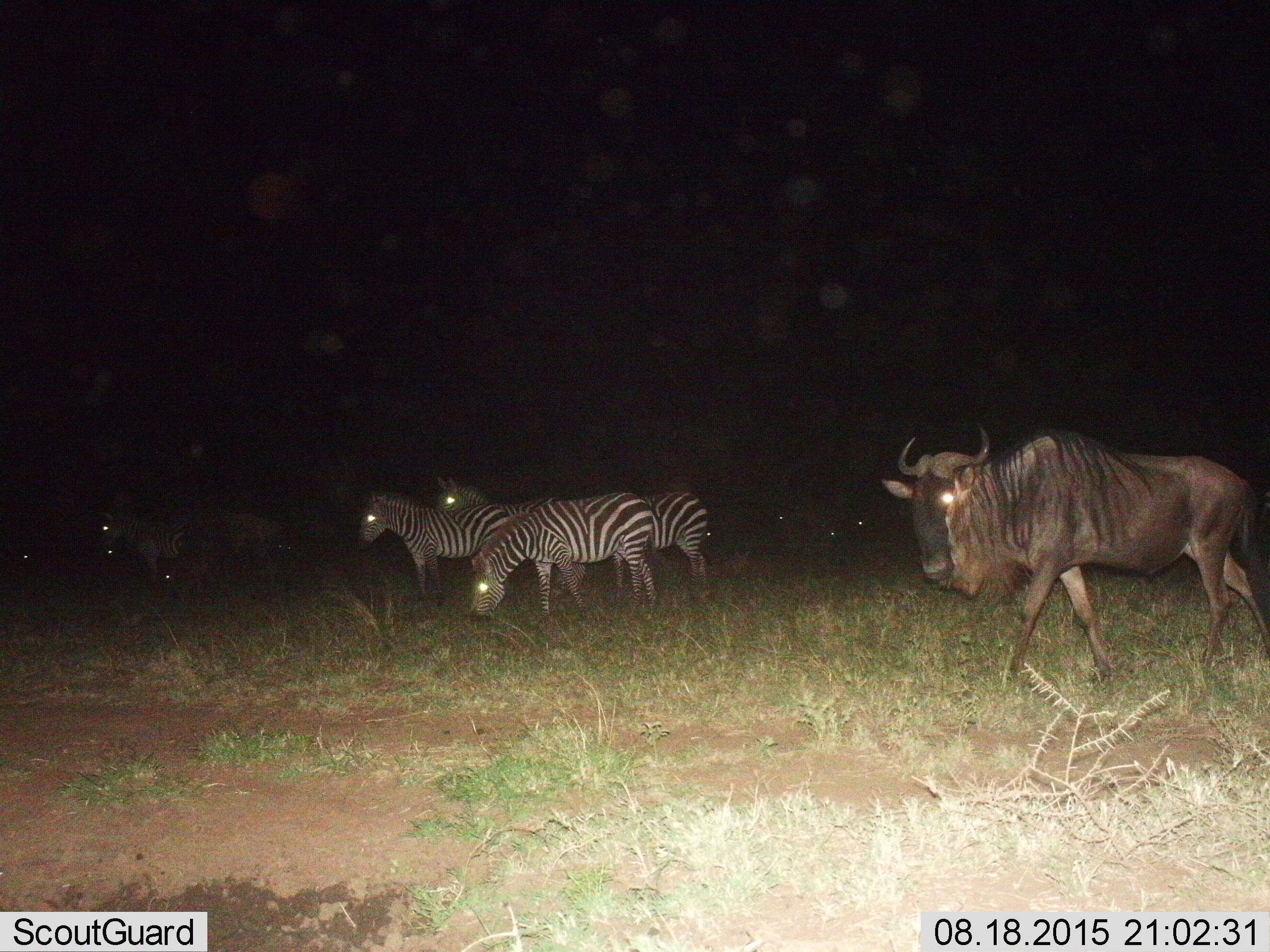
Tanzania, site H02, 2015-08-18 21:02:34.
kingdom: Animalia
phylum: Chordata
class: Mammalia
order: Artiodactyla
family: Bovidae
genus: Connochaetes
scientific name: Connochaetes taurinus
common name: blue wildebeest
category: wildebeest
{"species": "wildebeest (blue wildebeest) (Connochaetes taurinus)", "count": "1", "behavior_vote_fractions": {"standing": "12%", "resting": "0%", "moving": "88%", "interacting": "0%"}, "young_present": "0%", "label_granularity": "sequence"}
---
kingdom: Animalia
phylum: Chordata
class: Mammalia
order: Perissodactyla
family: Equidae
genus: Equus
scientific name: Equus quagga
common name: plains zebra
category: zebra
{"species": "zebra (plains zebra) (Equus quagga)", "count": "6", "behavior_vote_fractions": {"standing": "100%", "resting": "0%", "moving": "10%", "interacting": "0%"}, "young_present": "0%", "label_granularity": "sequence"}